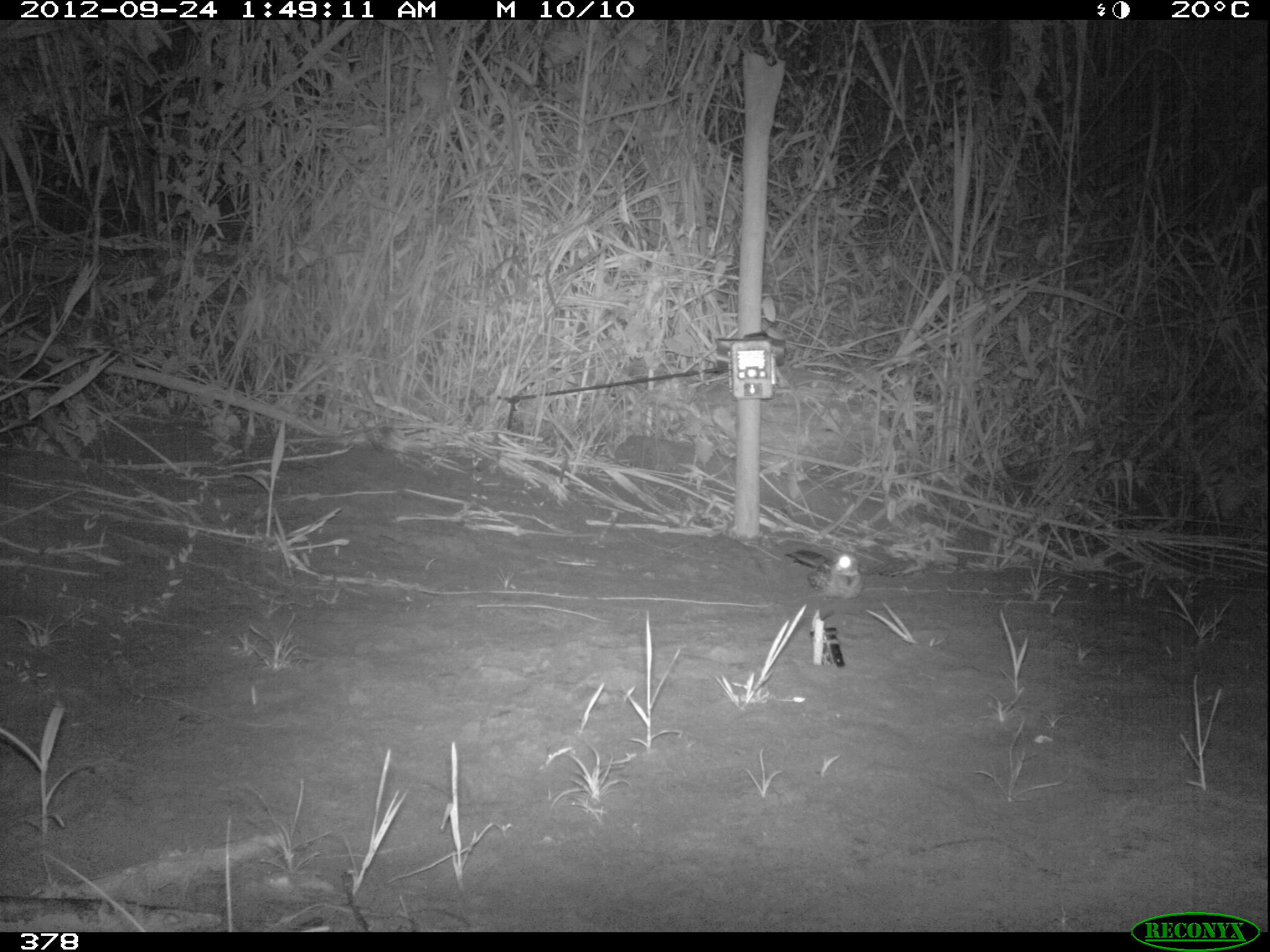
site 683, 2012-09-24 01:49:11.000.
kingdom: Animalia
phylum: Chordata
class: Aves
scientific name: Aves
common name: bird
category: unknown bird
Unknown bird (bird) (Aves).